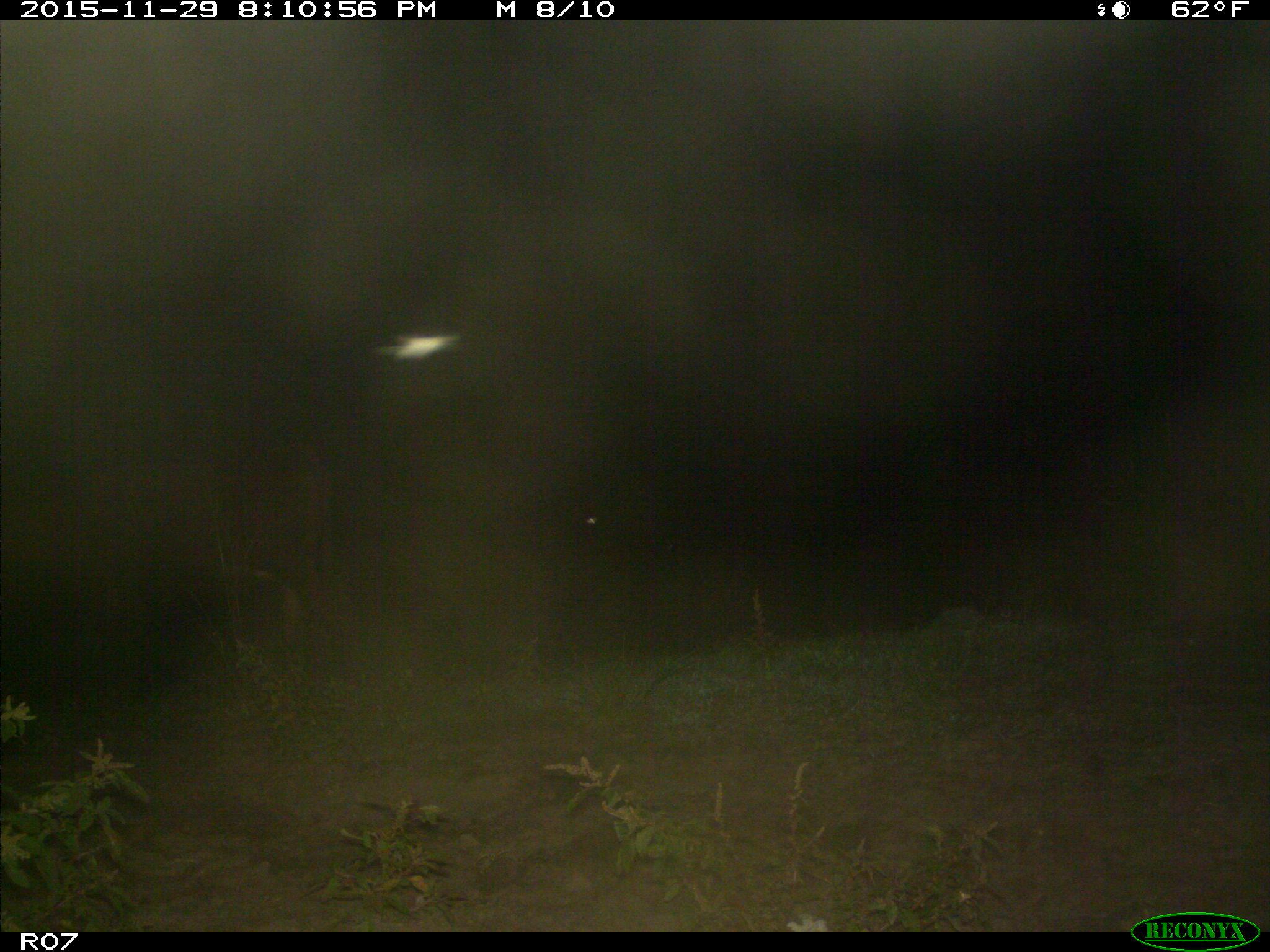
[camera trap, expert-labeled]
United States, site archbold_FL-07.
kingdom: Animalia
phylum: Chordata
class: Mammalia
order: Artiodactyla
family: Bovidae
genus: Bos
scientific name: Bos taurus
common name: domestic cow